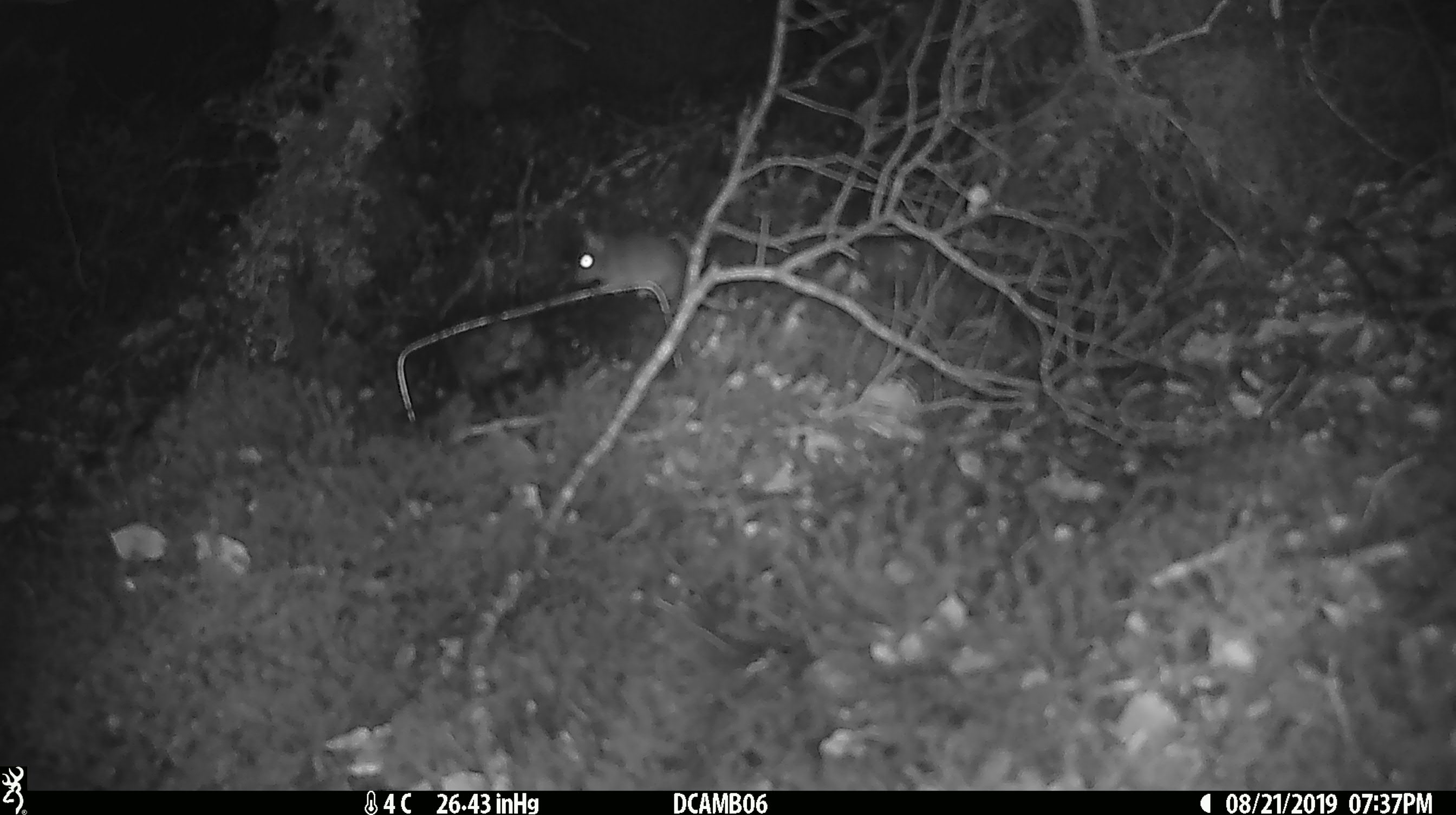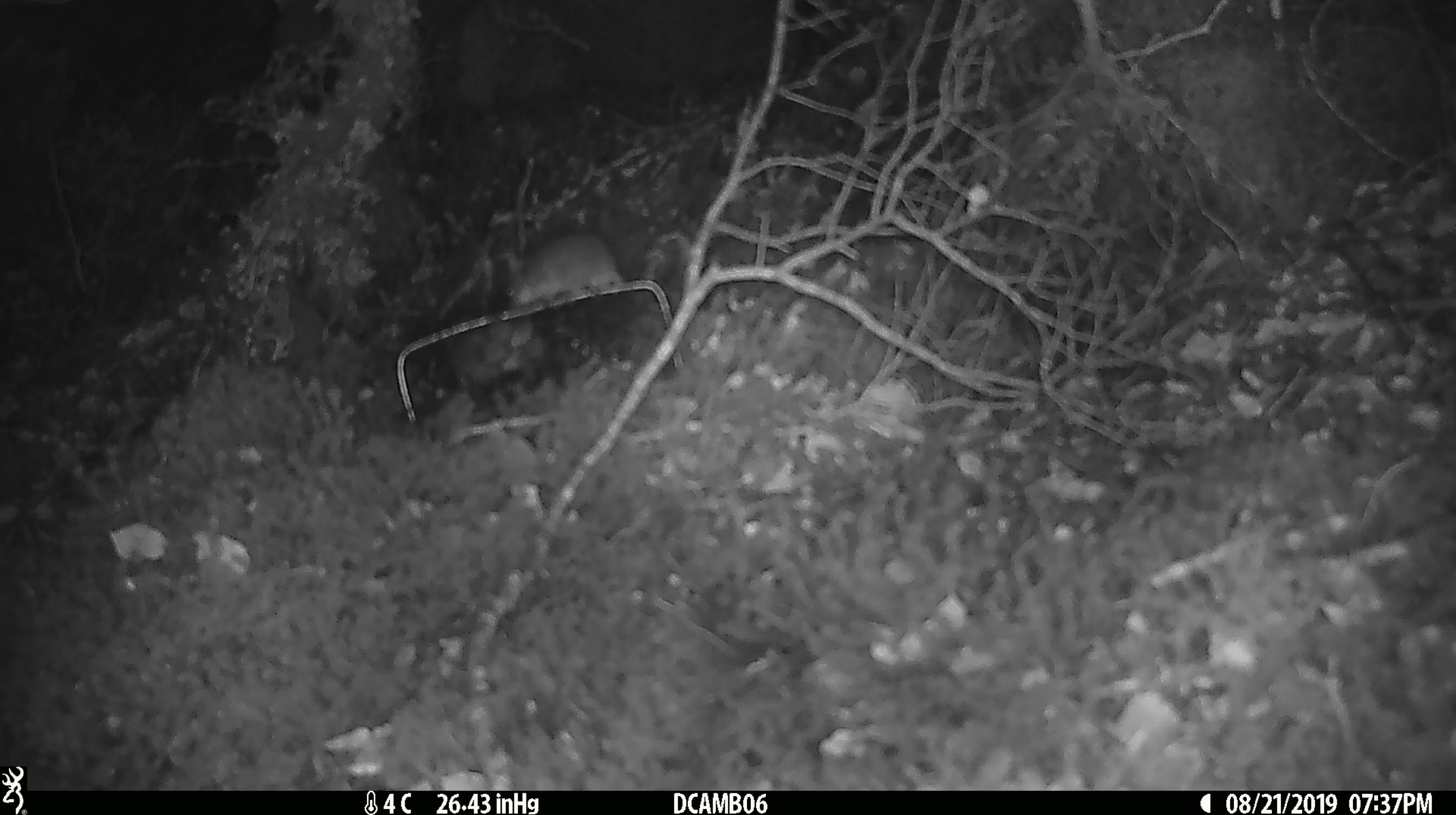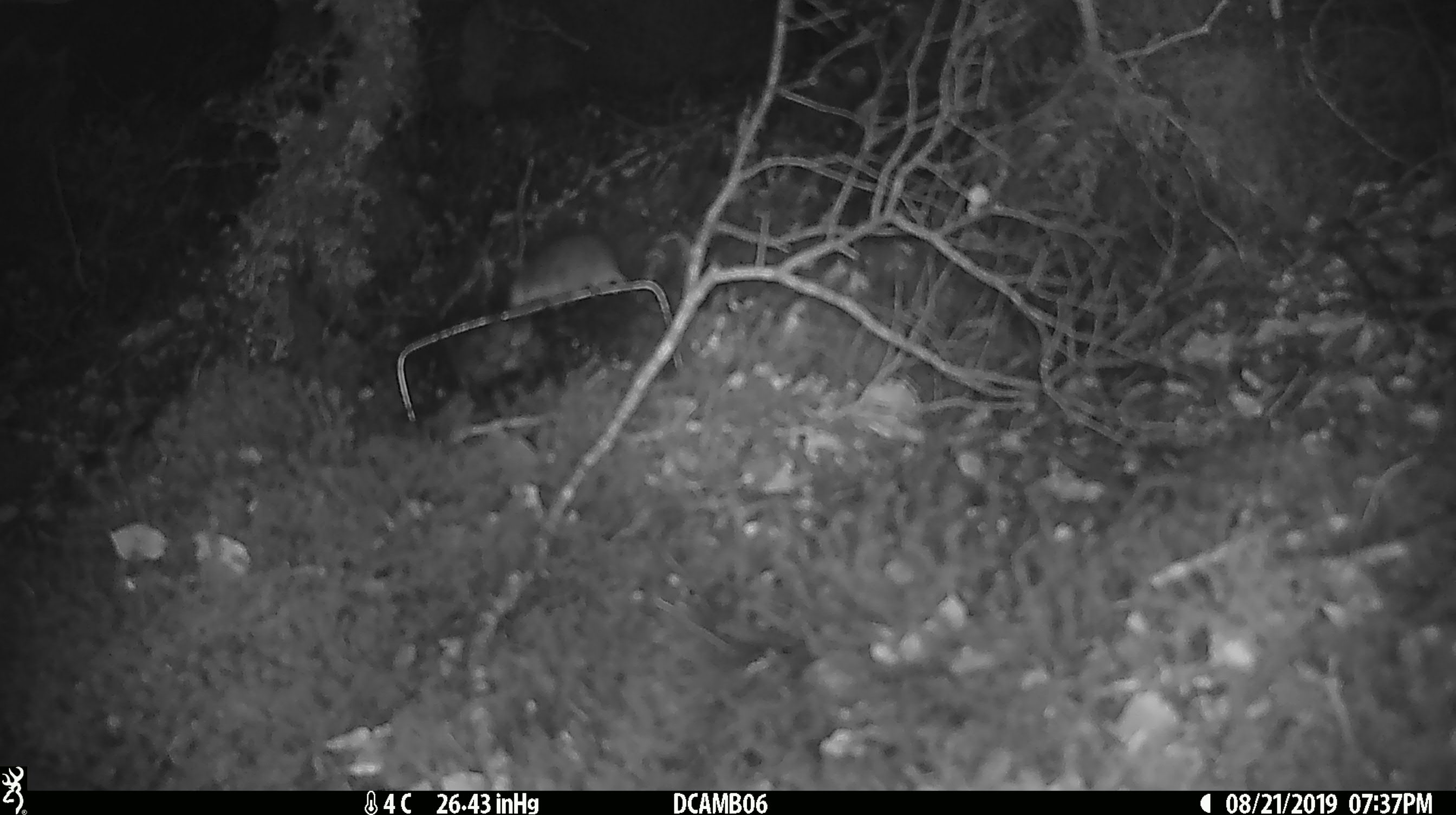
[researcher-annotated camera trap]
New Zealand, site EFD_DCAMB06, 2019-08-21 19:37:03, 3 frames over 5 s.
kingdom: Animalia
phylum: Chordata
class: Mammalia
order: Rodentia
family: Muridae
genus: Mus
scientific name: Mus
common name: mouse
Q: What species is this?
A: Mouse (Mus).